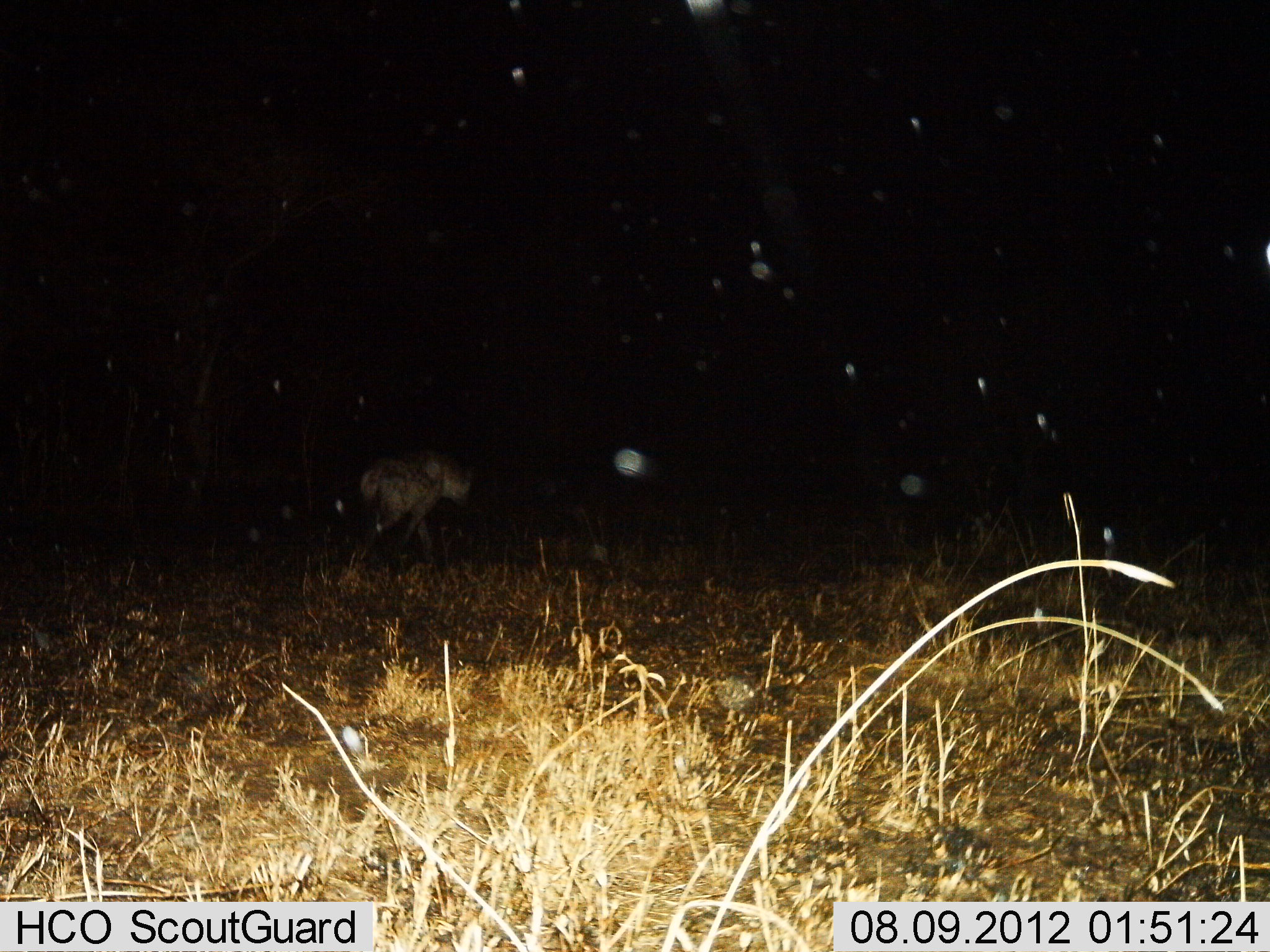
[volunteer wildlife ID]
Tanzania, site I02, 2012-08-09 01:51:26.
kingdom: Animalia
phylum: Chordata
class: Mammalia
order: Carnivora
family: Hyaenidae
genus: Crocuta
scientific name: Crocuta crocuta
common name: spotted hyena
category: hyenaspotted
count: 1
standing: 0%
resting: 0%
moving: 100%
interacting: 0%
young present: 0%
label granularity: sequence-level